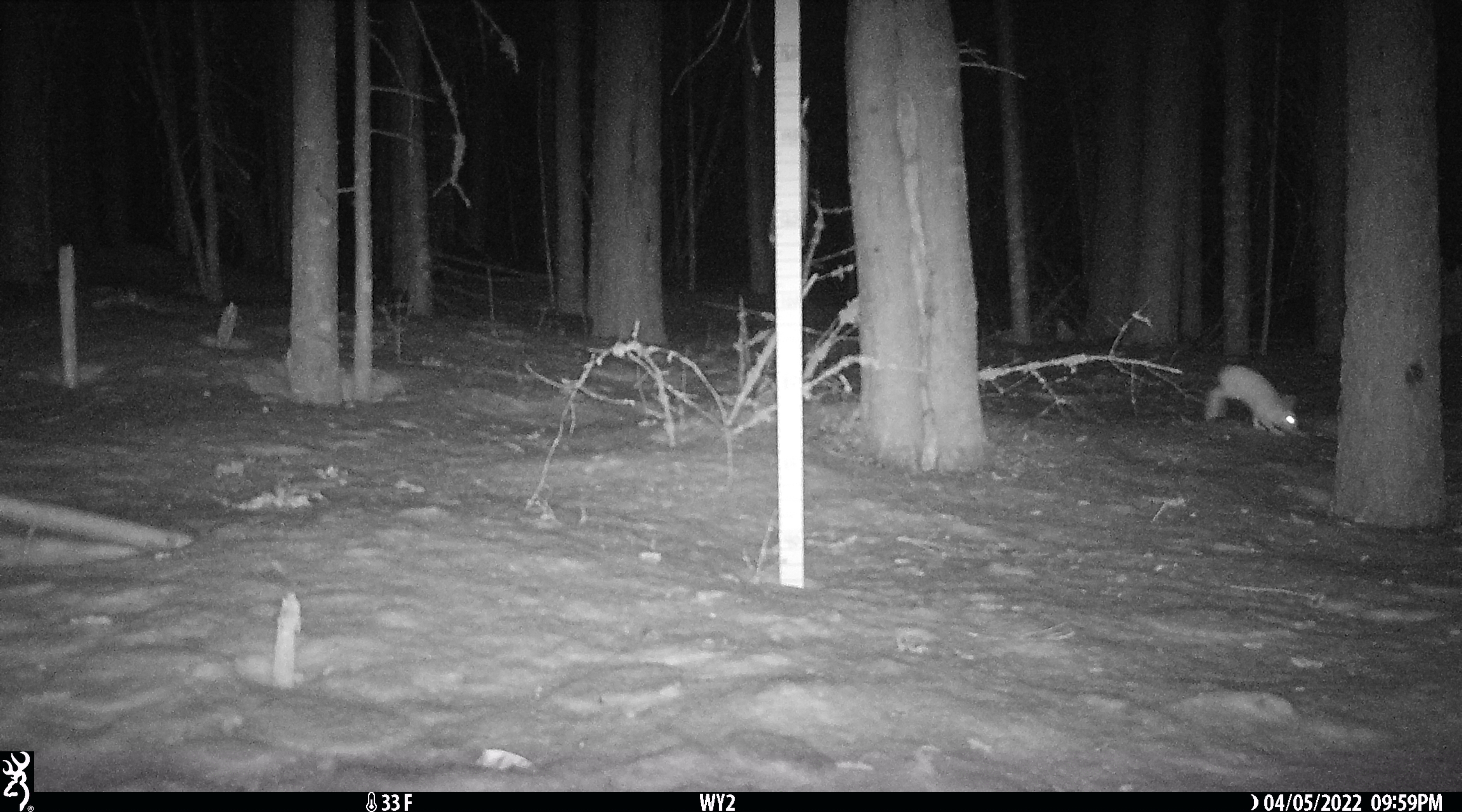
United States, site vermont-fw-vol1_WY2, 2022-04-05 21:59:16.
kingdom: Animalia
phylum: Chordata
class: Mammalia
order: Lagomorpha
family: Leporidae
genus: Lepus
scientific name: Lepus americanus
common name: snowshoe hare